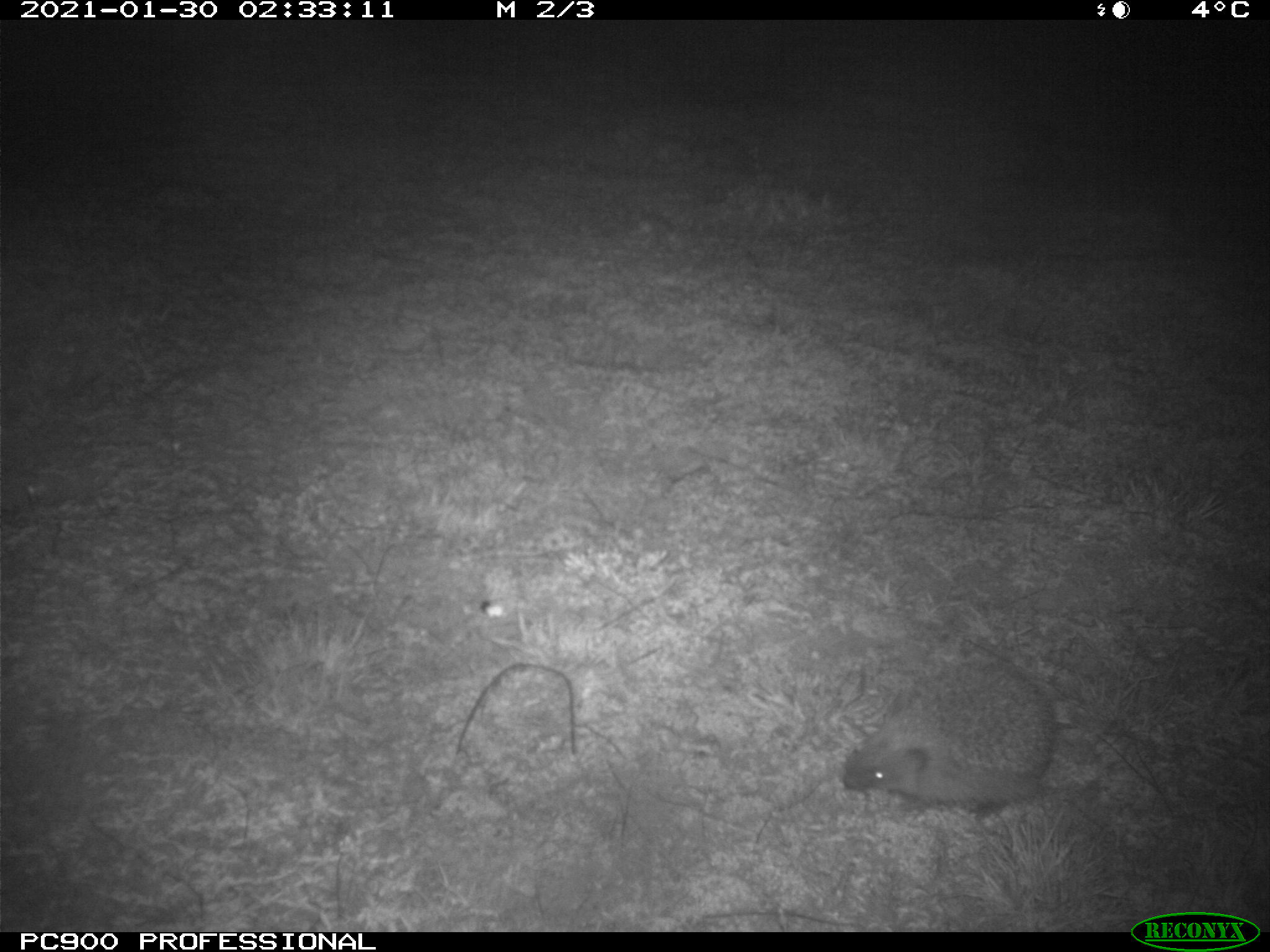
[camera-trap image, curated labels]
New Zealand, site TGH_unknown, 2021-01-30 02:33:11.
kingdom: Animalia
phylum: Chordata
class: Mammalia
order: Eulipotyphla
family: Erinaceidae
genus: Erinaceus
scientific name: Erinaceus europaeus europaeus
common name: european hedgehog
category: hedgehog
Hedgehog (european hedgehog) (Erinaceus europaeus europaeus).